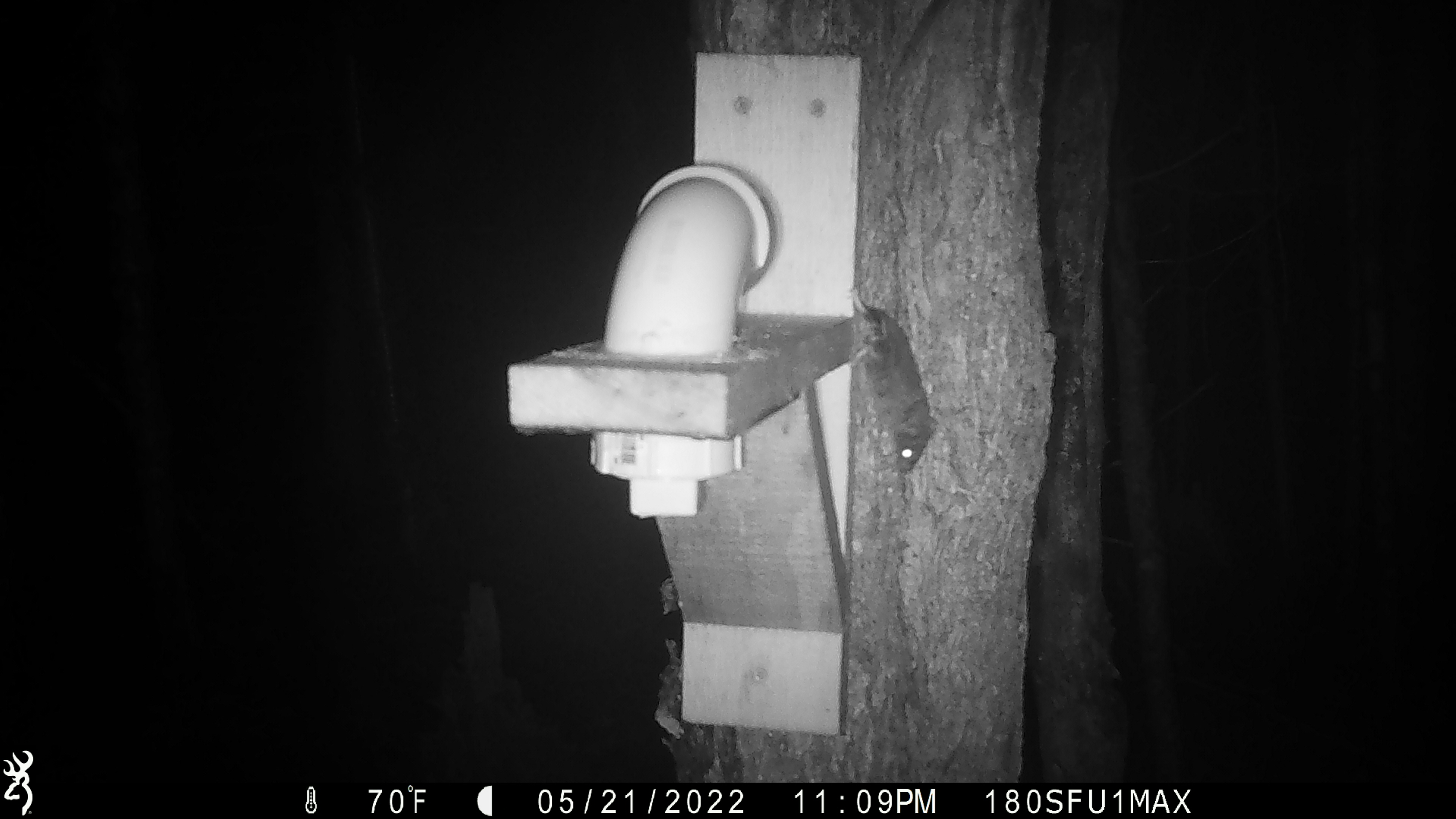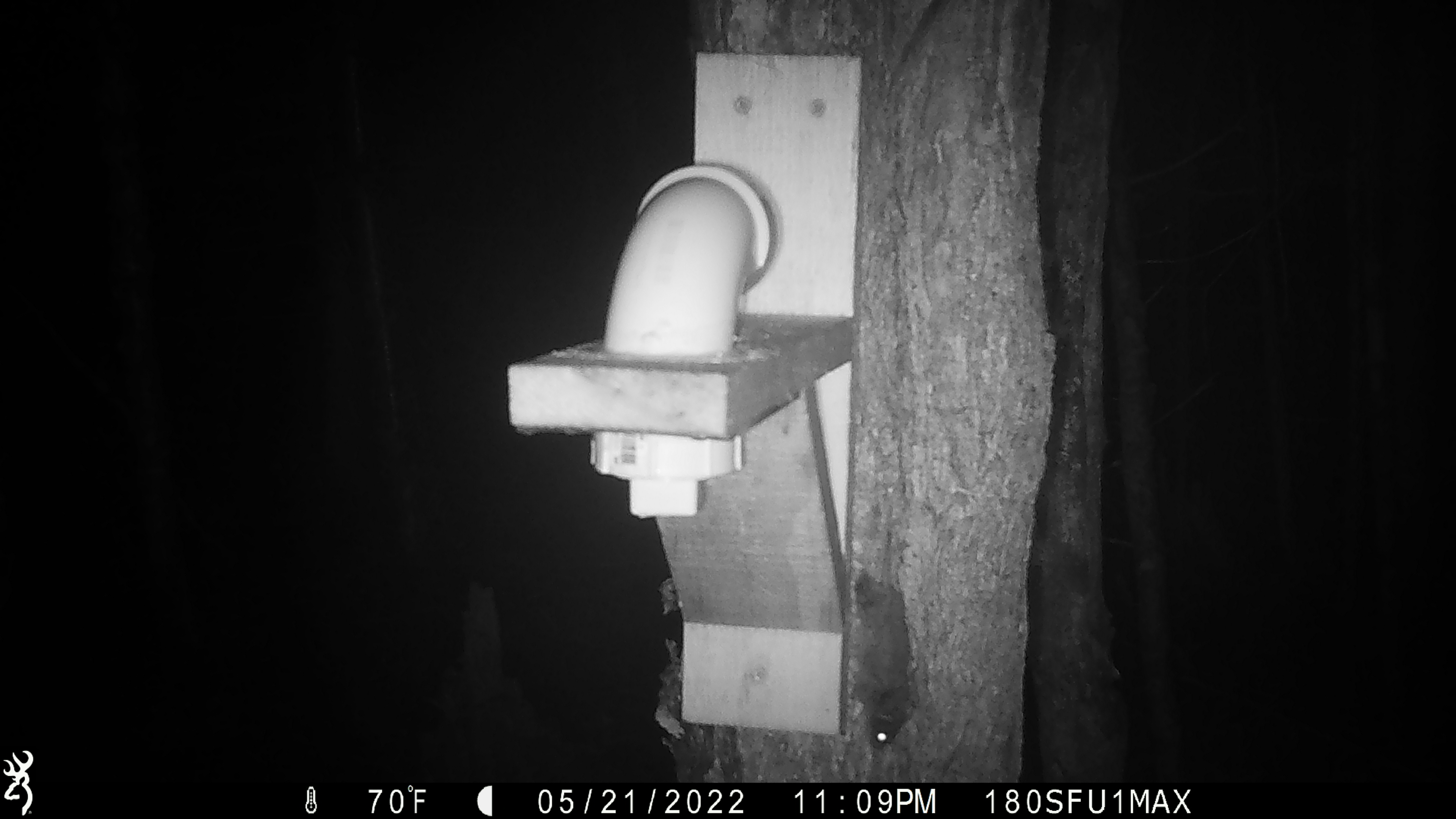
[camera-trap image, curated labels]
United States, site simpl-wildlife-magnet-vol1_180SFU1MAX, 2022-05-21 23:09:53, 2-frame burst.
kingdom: Animalia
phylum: Chordata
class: Mammalia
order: Rodentia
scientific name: Rodentia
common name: mouse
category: mouse sp.